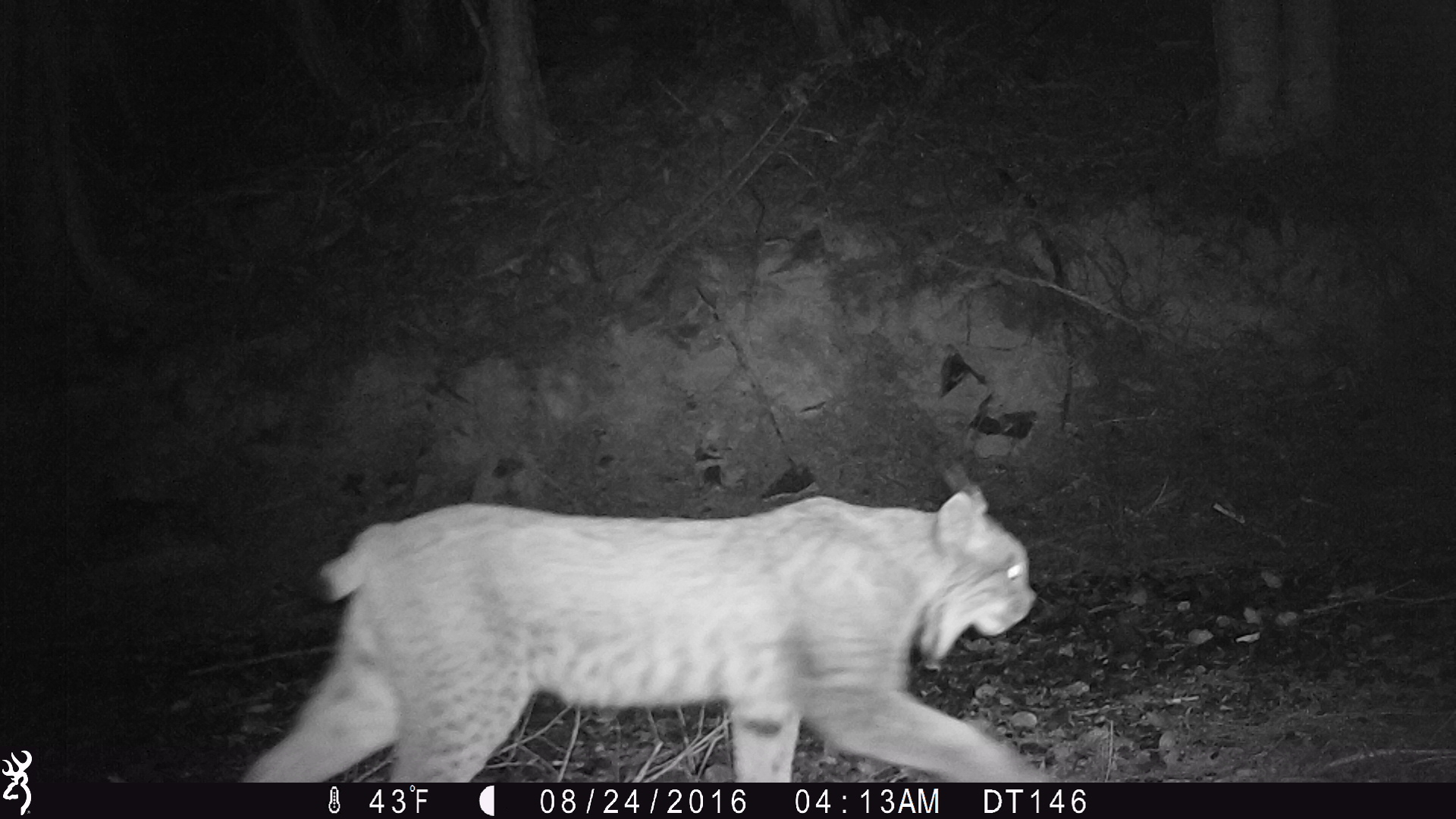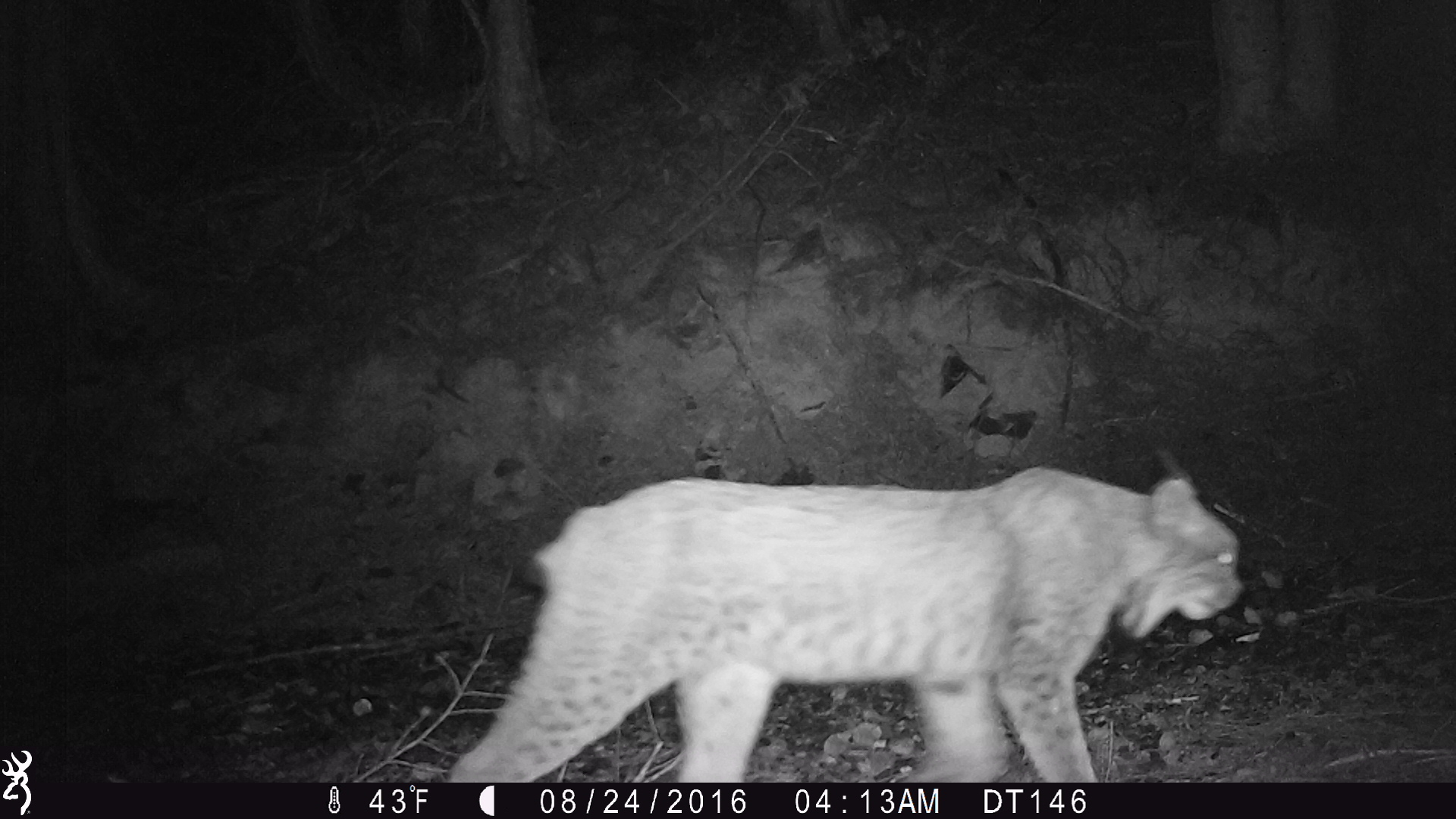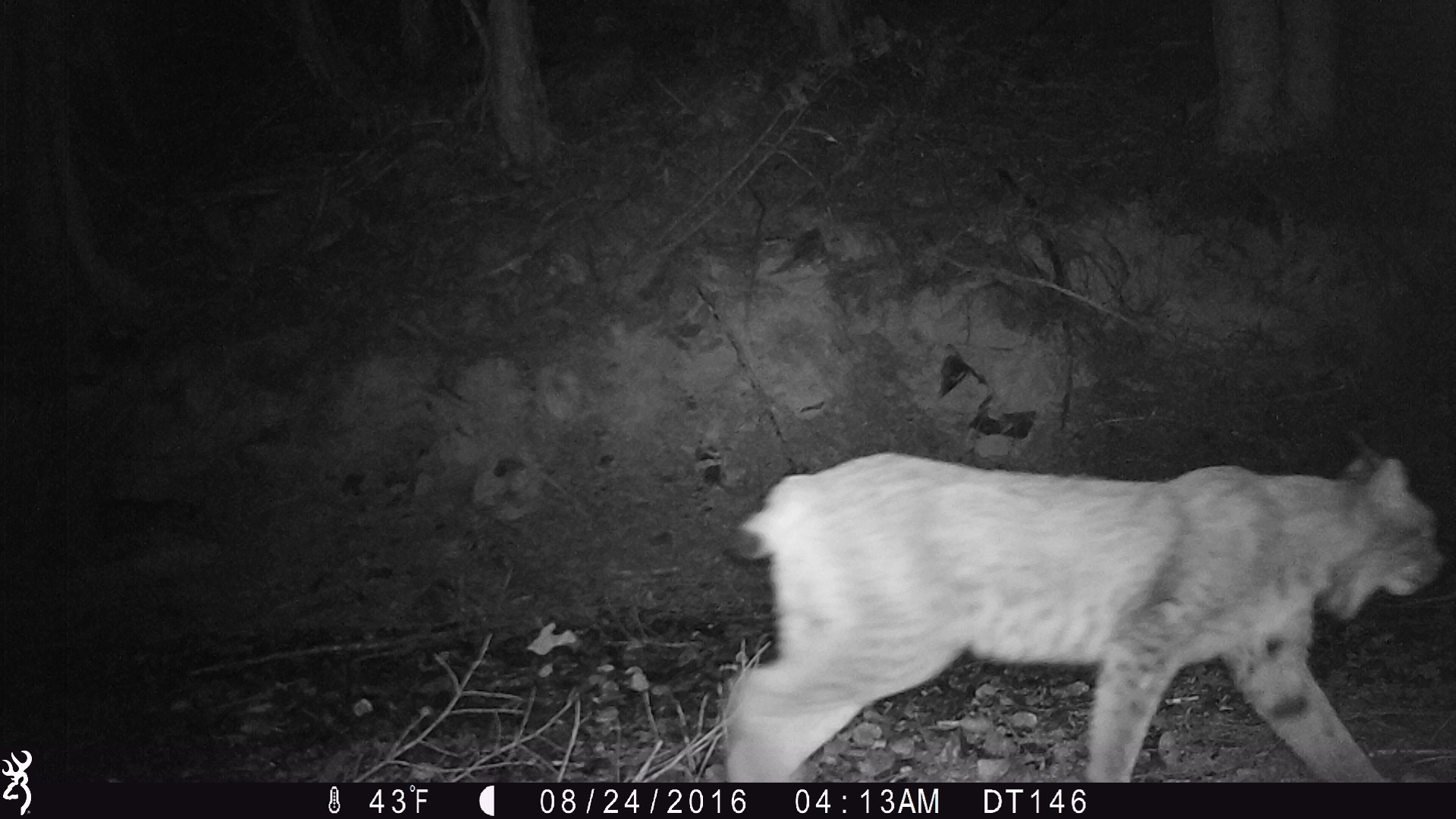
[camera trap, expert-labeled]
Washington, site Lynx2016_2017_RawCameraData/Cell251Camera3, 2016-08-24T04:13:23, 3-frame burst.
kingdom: Animalia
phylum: Chordata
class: Mammalia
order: Carnivora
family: Felidae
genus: Lynx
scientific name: Lynx canadensis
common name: canada lynx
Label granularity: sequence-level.